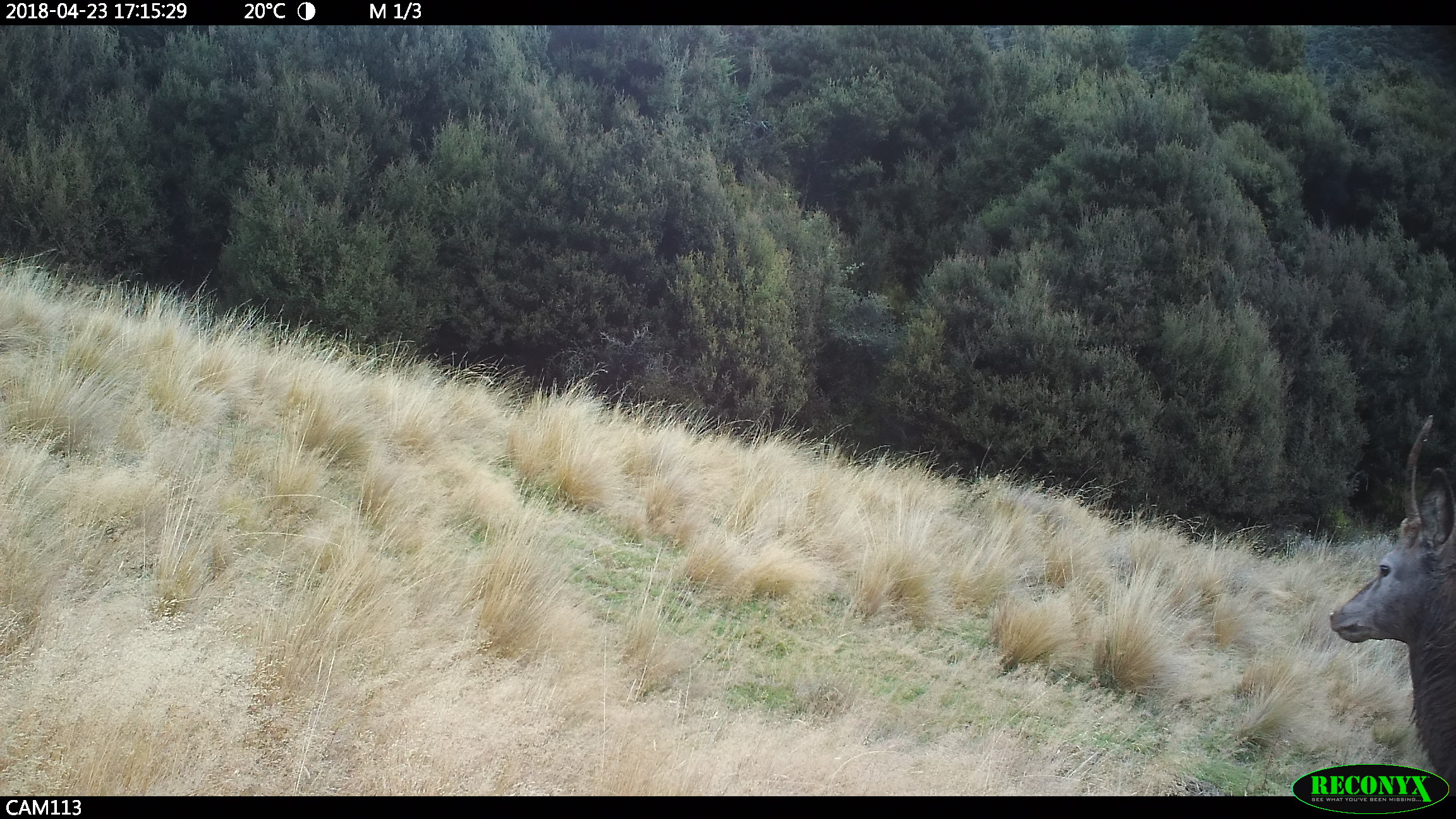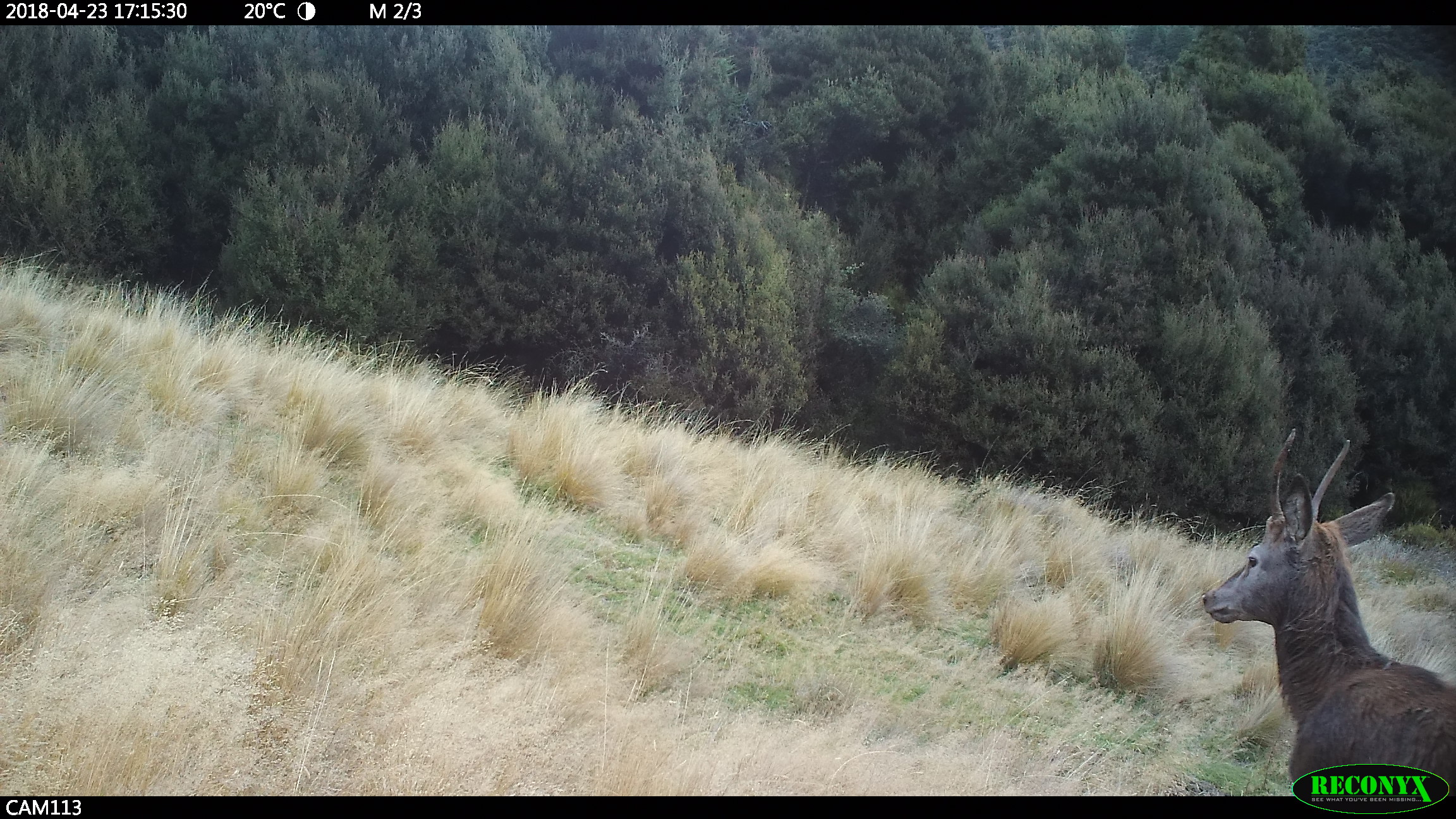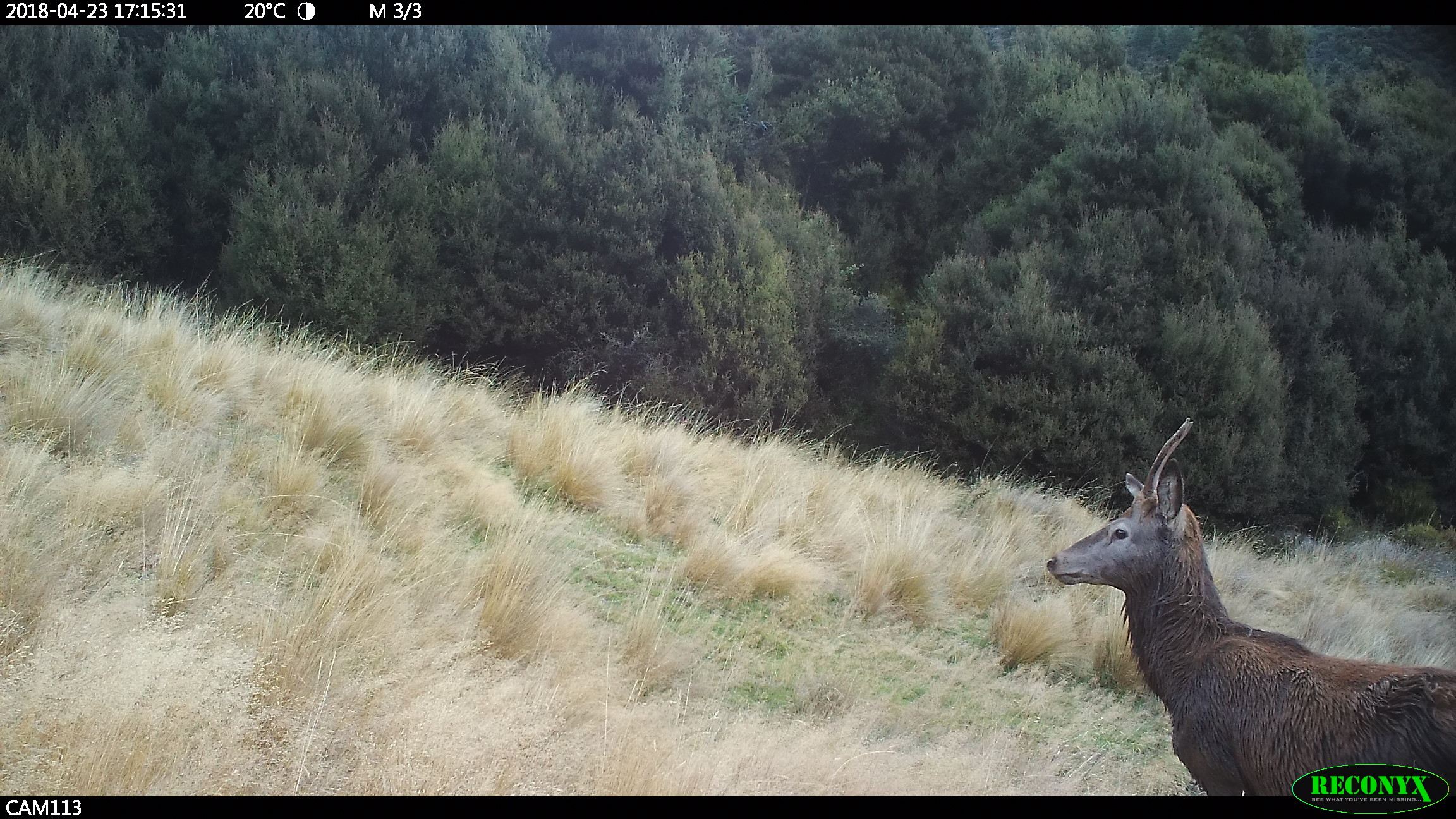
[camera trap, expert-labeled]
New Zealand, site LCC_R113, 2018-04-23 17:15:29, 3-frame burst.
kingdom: Animalia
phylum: Chordata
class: Mammalia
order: Artiodactyla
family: Cervidae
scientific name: Cervidae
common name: deer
Deer (Cervidae).